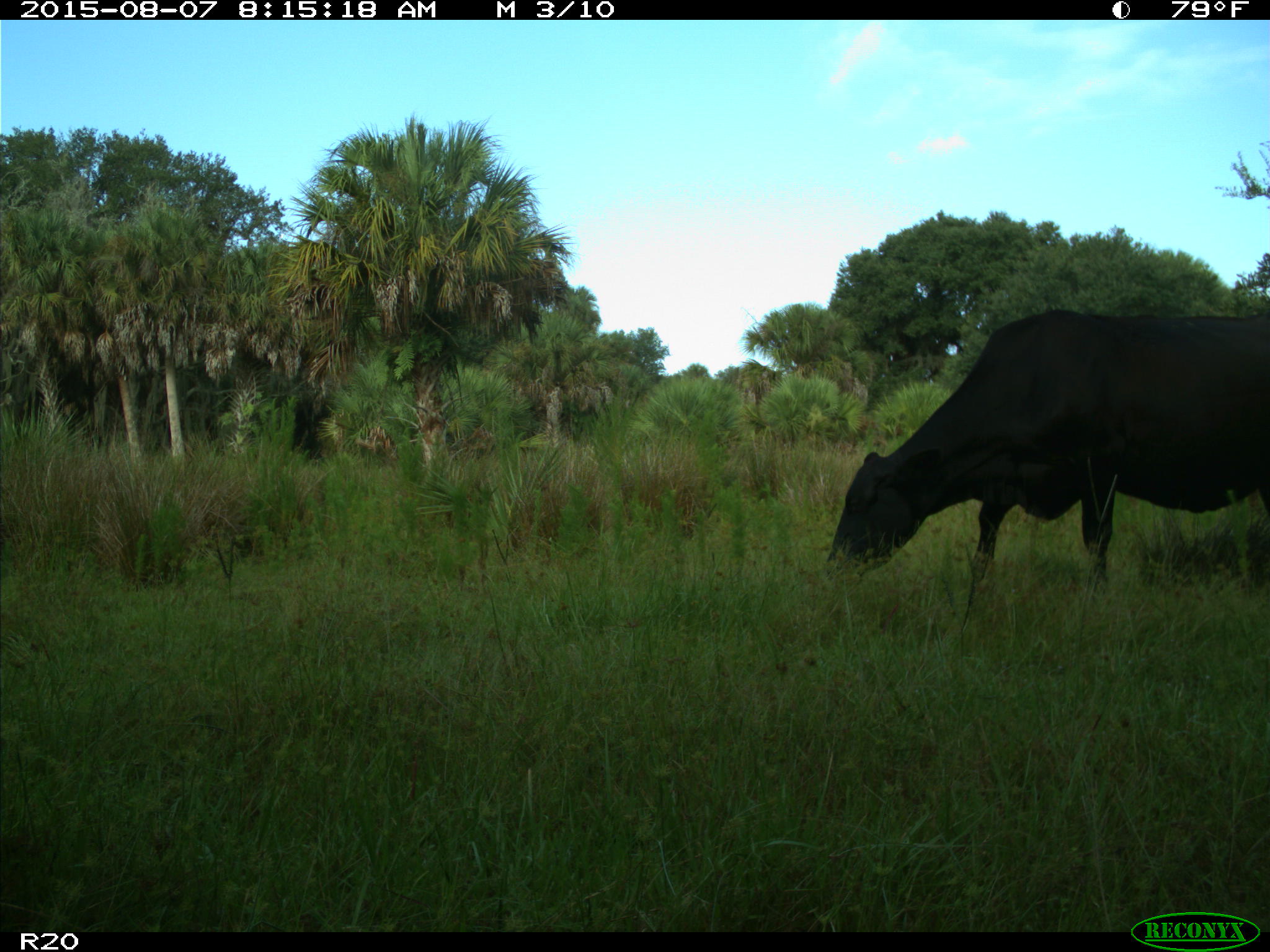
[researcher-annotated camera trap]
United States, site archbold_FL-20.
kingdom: Animalia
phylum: Chordata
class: Mammalia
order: Artiodactyla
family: Bovidae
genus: Bos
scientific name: Bos taurus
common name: domestic cow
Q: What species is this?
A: Bos taurus (domestic cow).